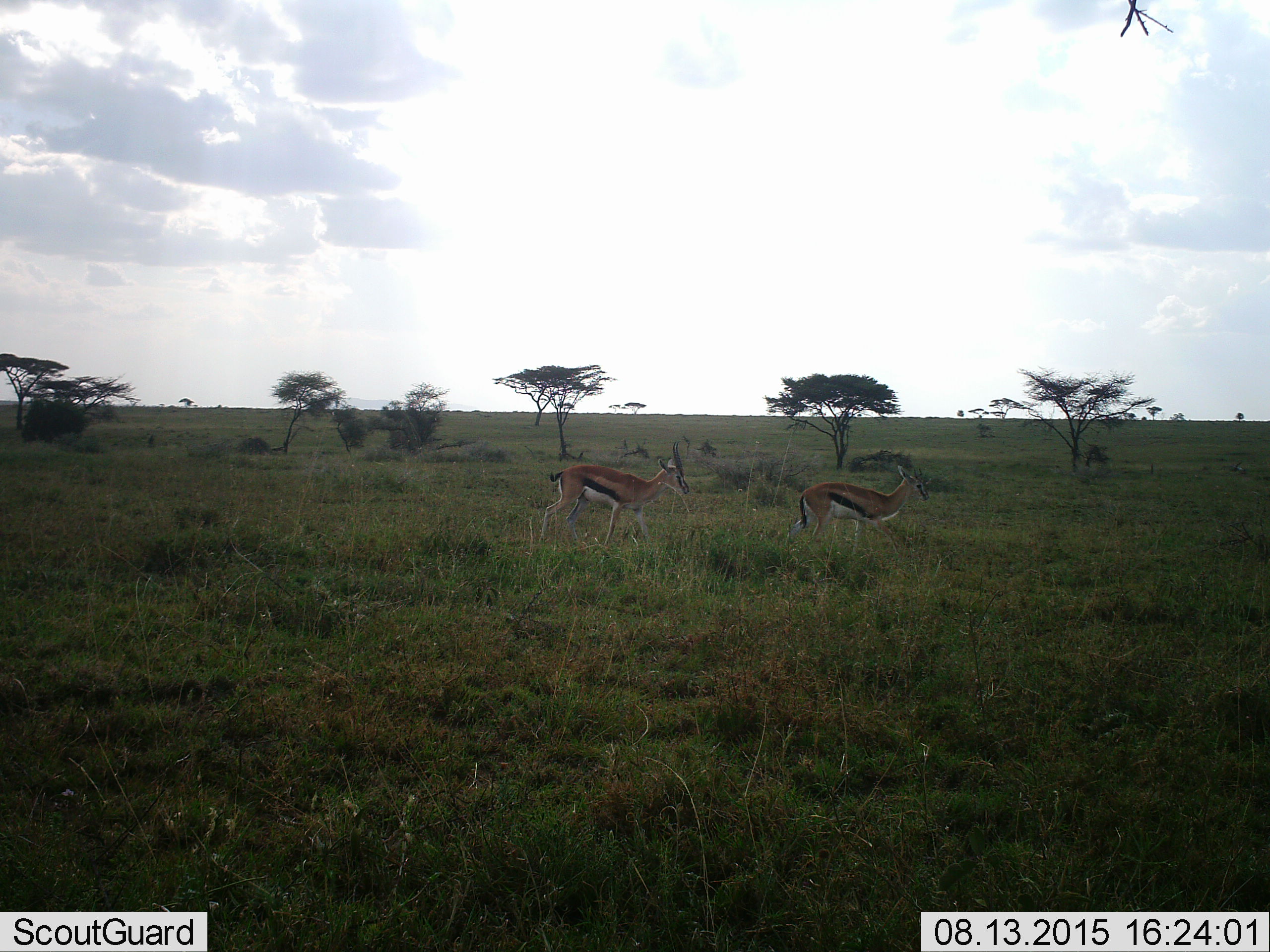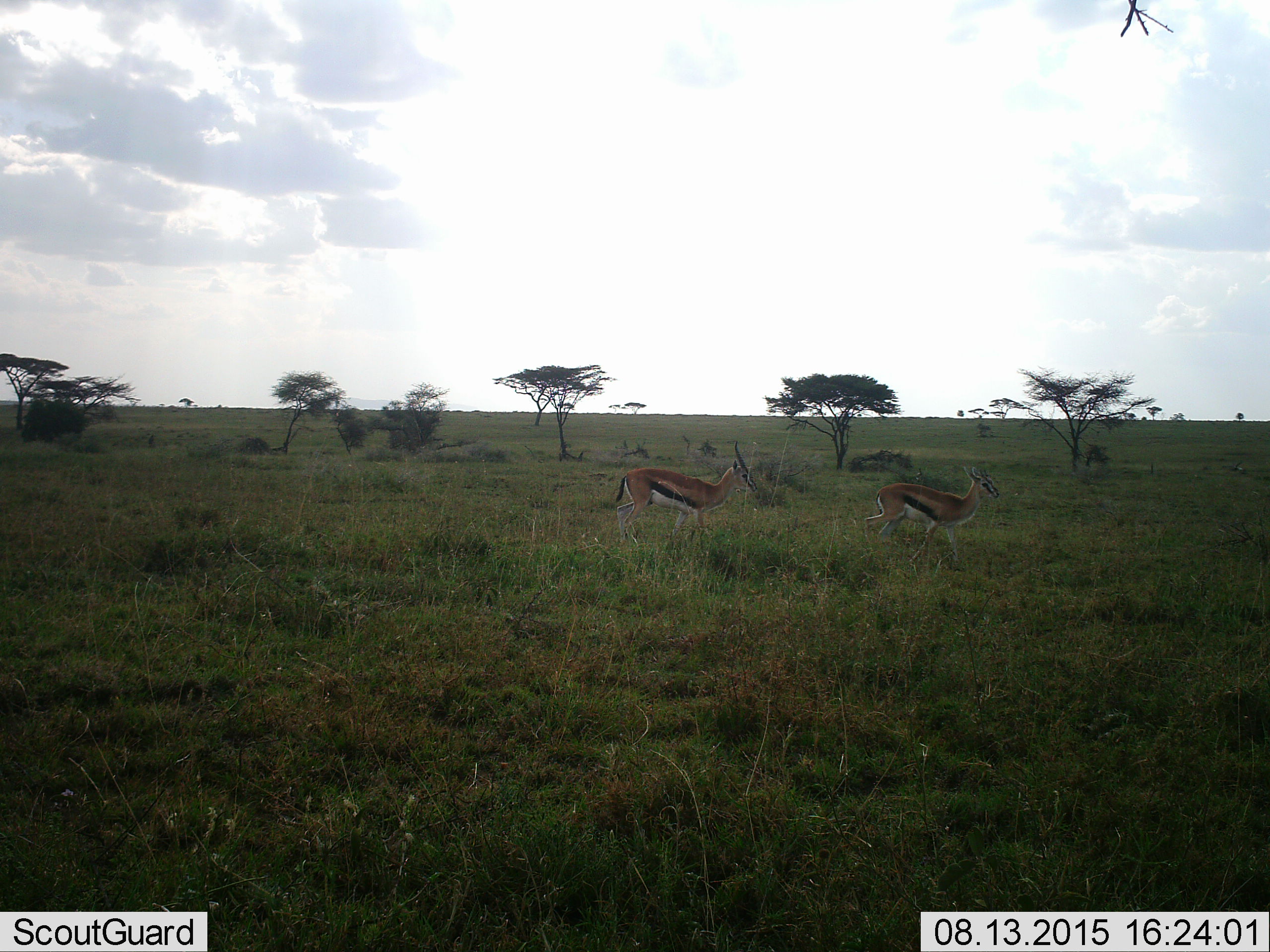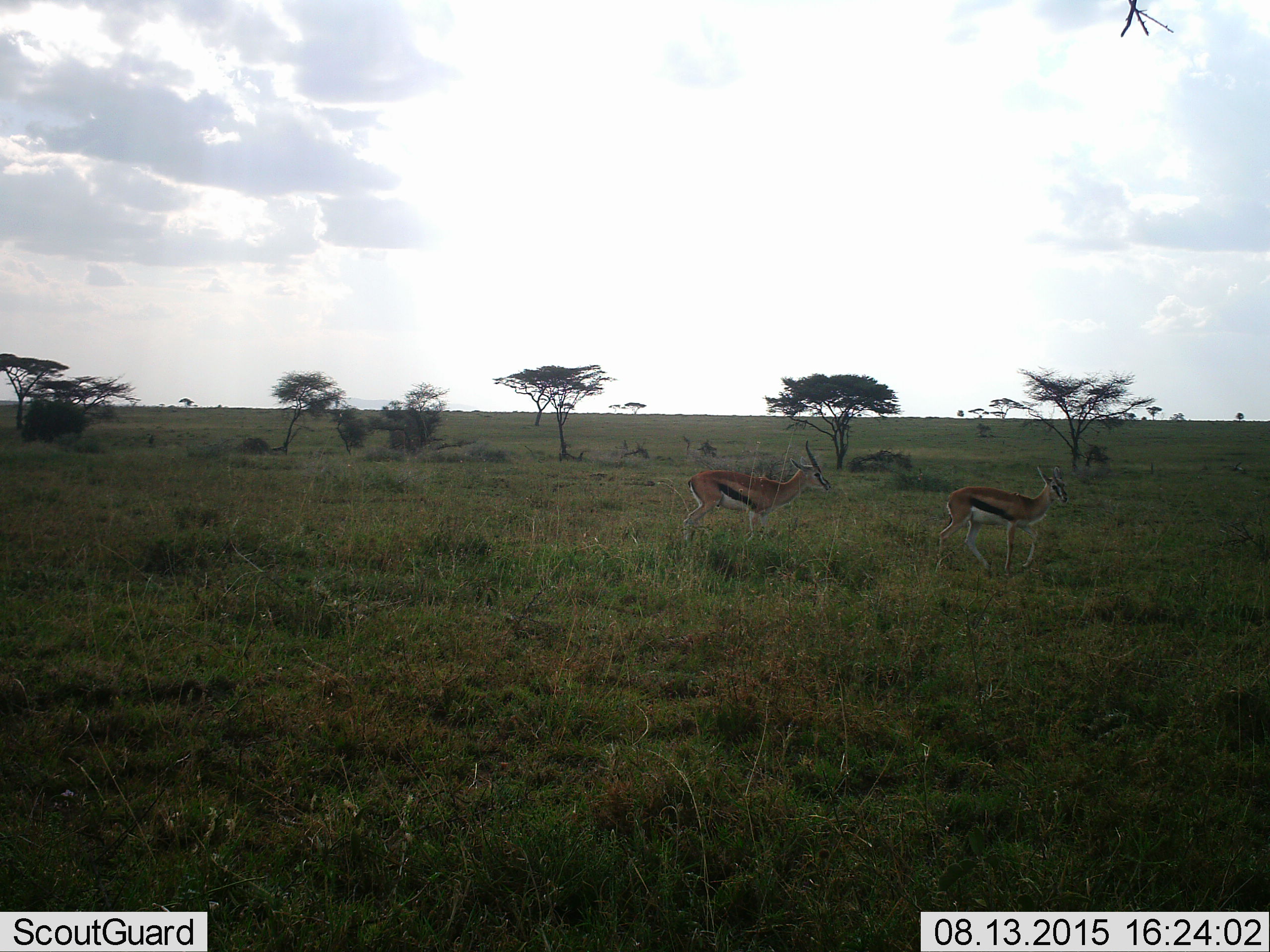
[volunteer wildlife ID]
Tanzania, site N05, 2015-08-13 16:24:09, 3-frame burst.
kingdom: Animalia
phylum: Chordata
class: Mammalia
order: Artiodactyla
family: Bovidae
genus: Eudorcas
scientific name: Eudorcas thomsonii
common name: thomson's gazelle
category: gazellethomsons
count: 2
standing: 14%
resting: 0%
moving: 86%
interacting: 0%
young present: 0%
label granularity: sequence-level